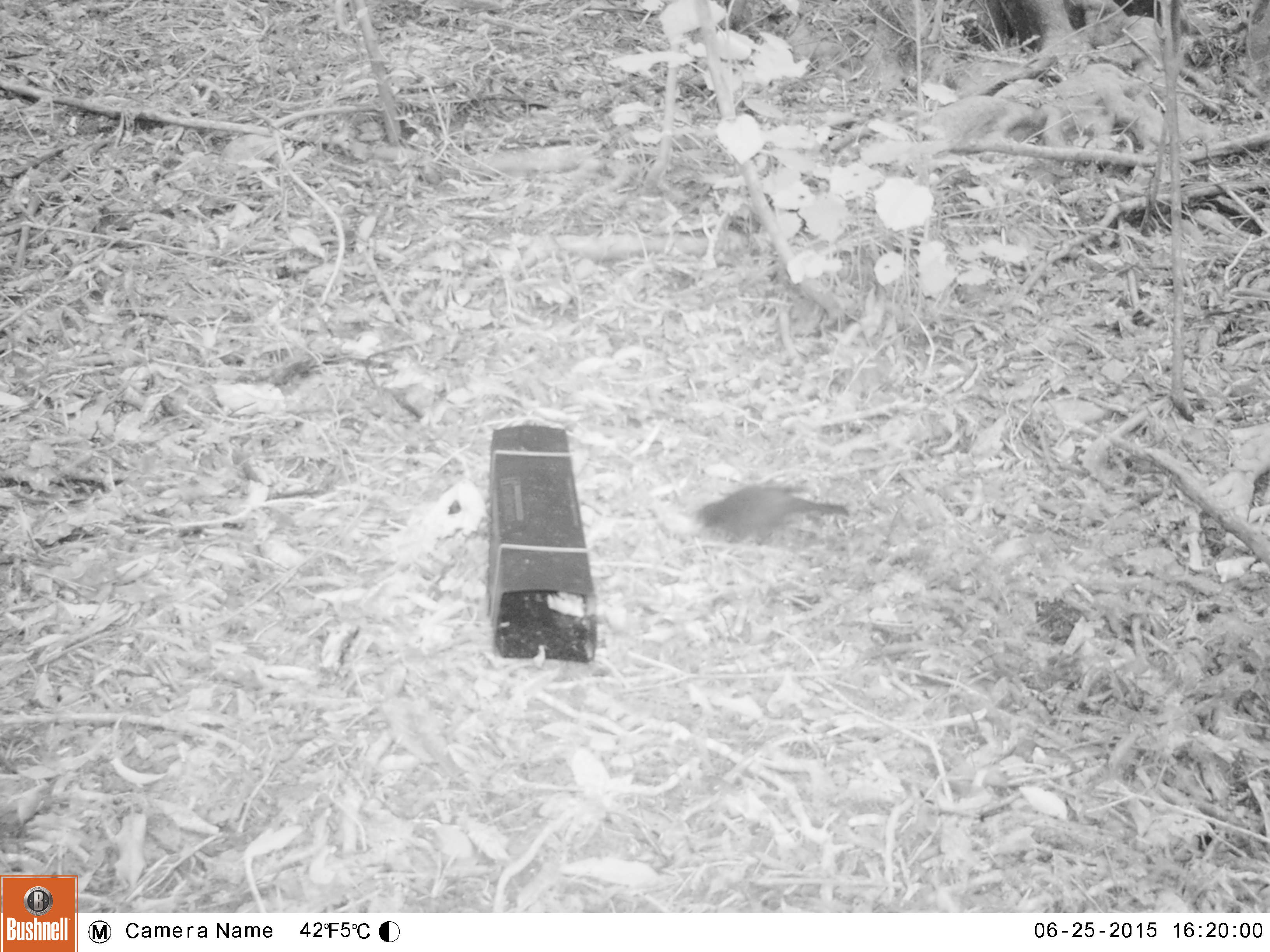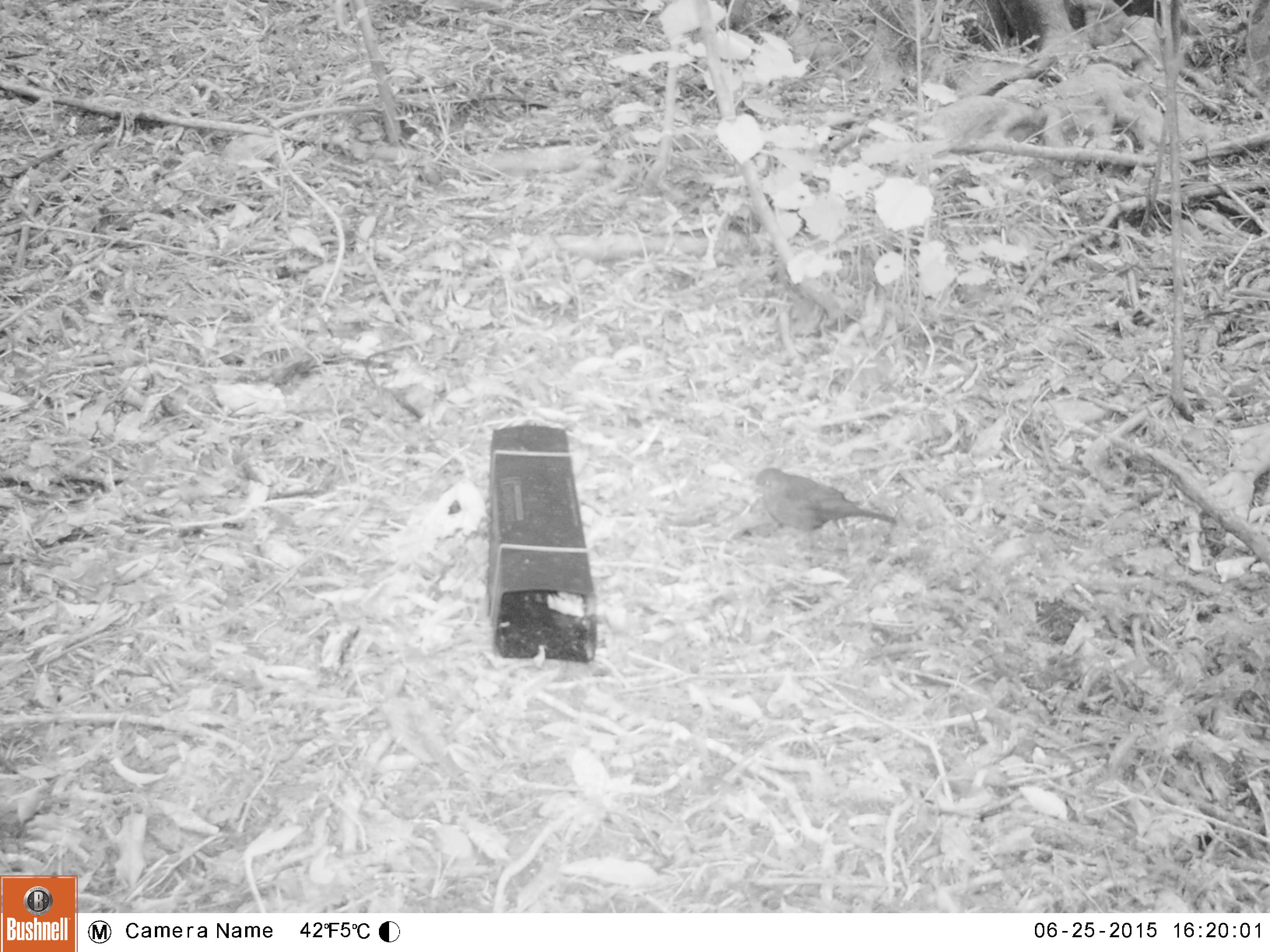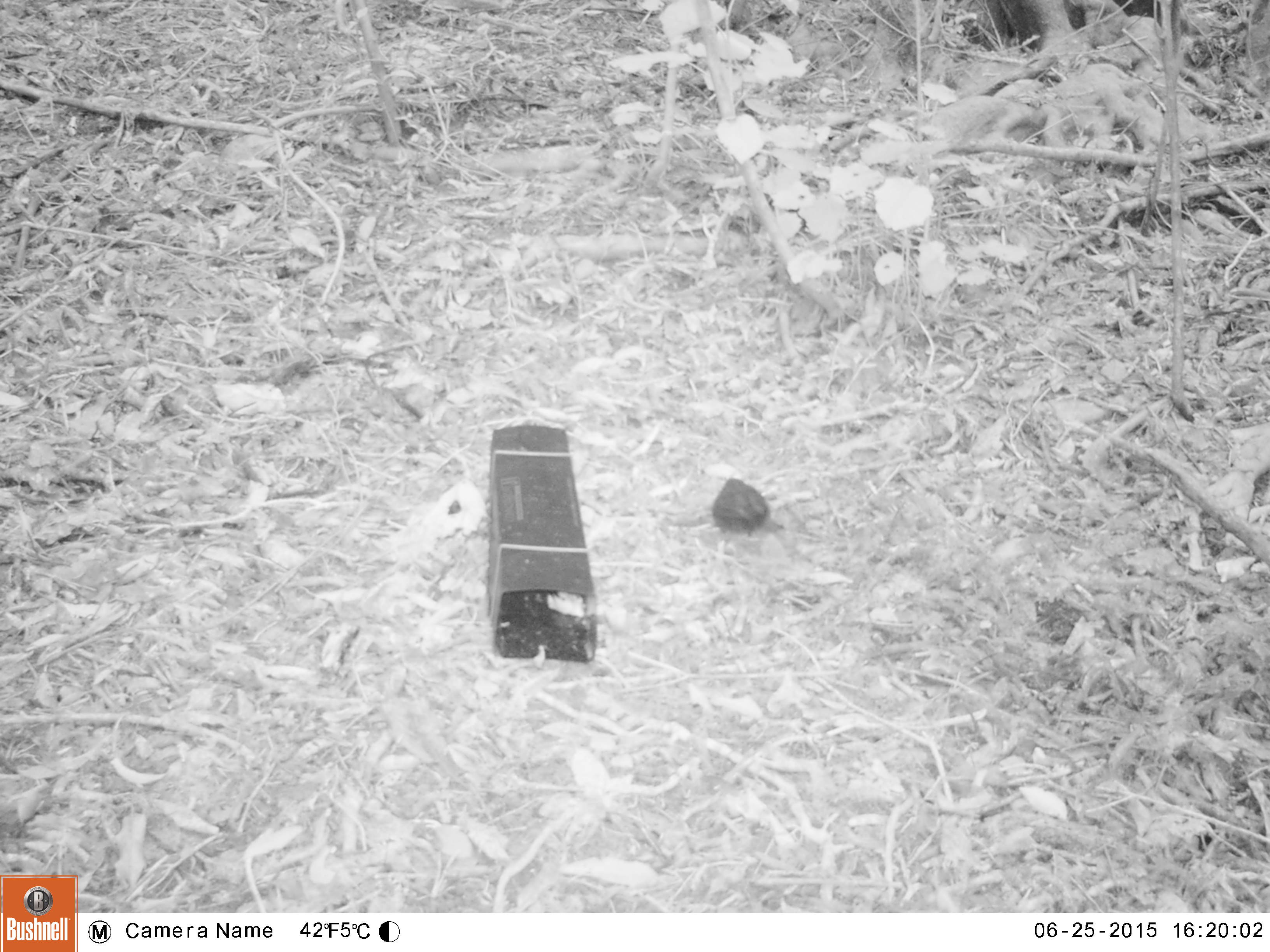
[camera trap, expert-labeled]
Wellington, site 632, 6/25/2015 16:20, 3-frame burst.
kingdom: Animalia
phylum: Chordata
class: Aves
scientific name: Aves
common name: bird